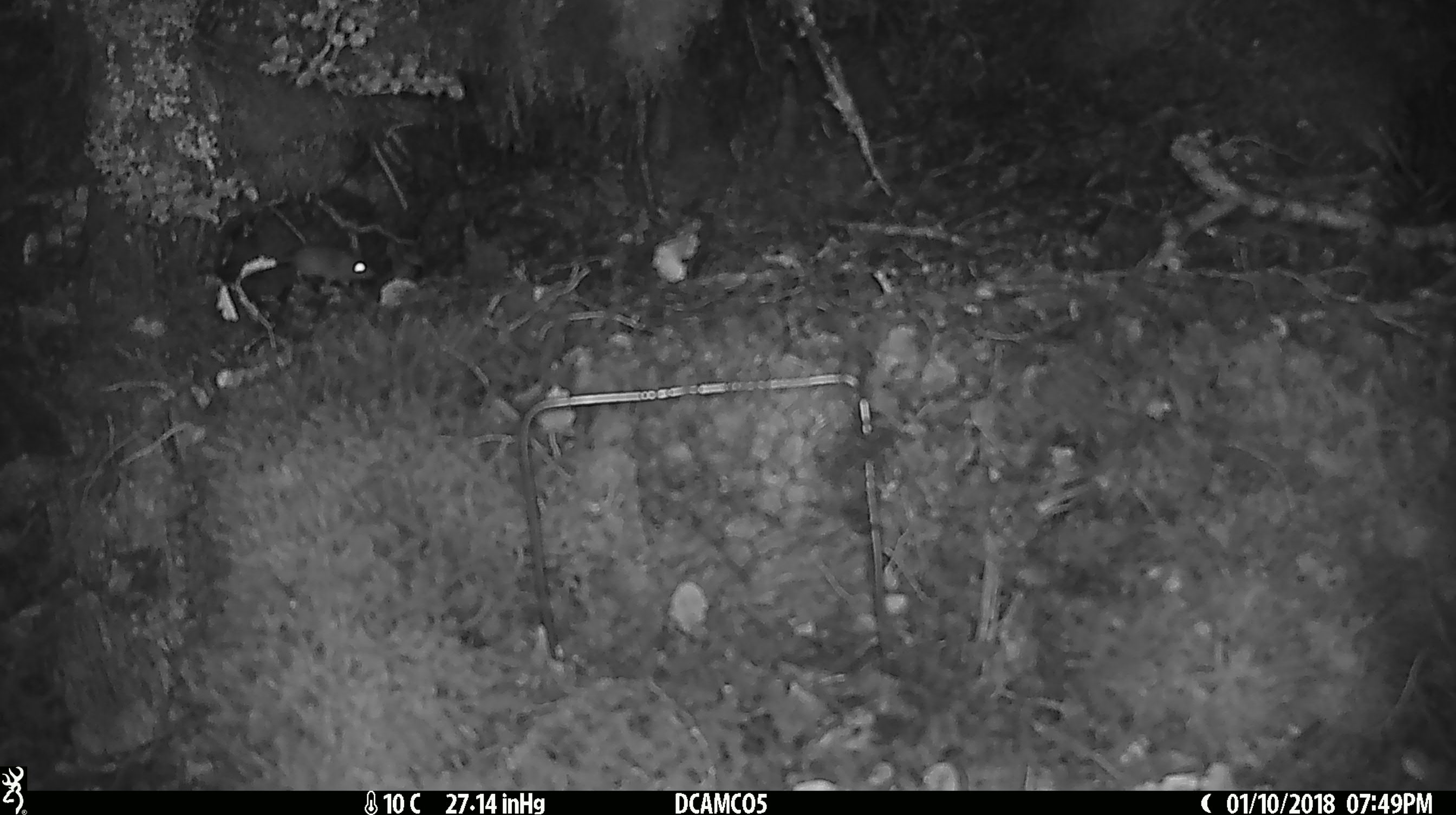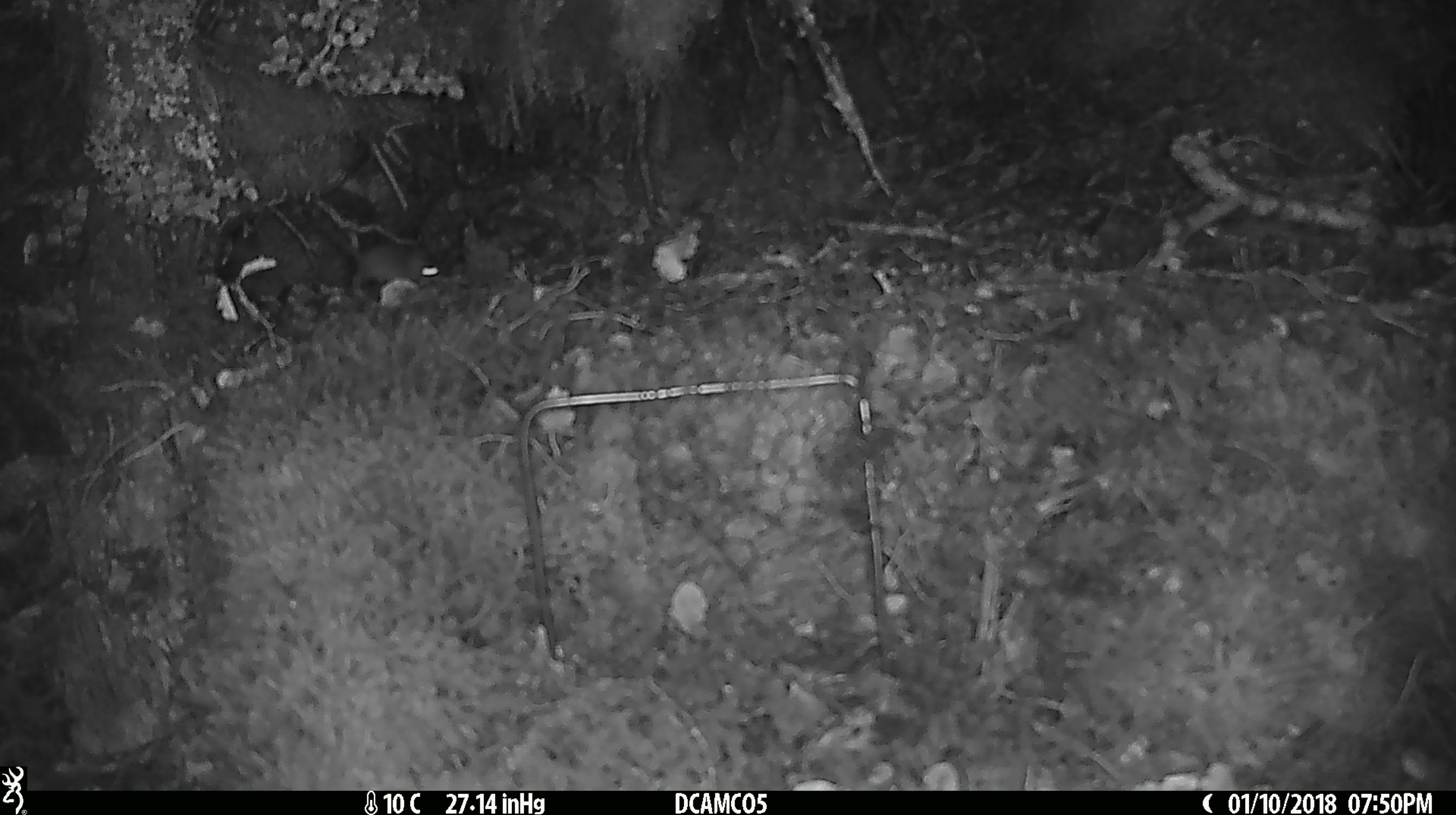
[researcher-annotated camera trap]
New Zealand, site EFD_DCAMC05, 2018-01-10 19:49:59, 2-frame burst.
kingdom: Animalia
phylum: Chordata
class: Mammalia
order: Rodentia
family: Muridae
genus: Mus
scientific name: Mus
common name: mouse